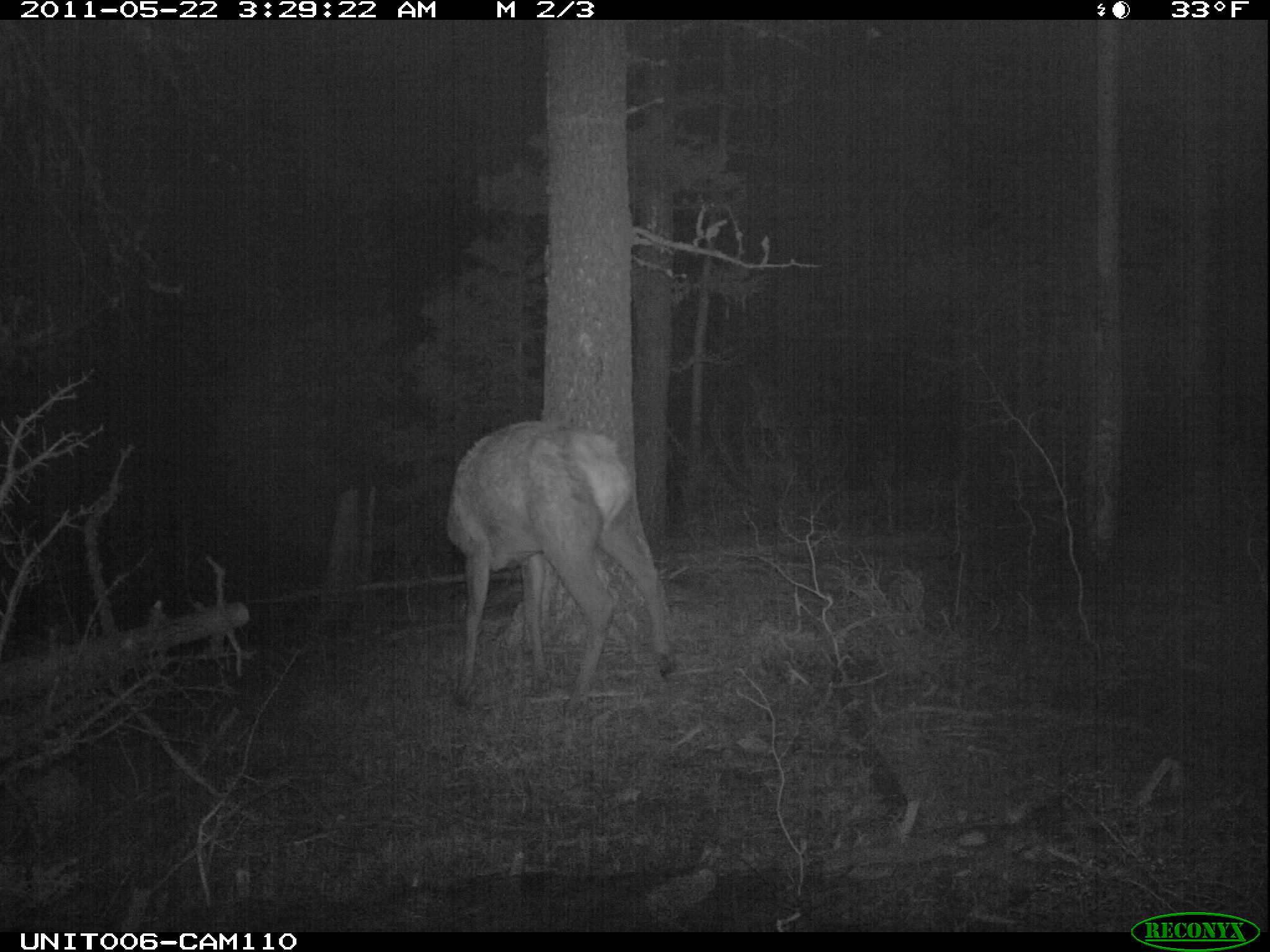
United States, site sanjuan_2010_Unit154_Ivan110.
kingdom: Animalia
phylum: Chordata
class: Mammalia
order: Artiodactyla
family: Cervidae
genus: Cervus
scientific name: Cervus elaphus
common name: red deer